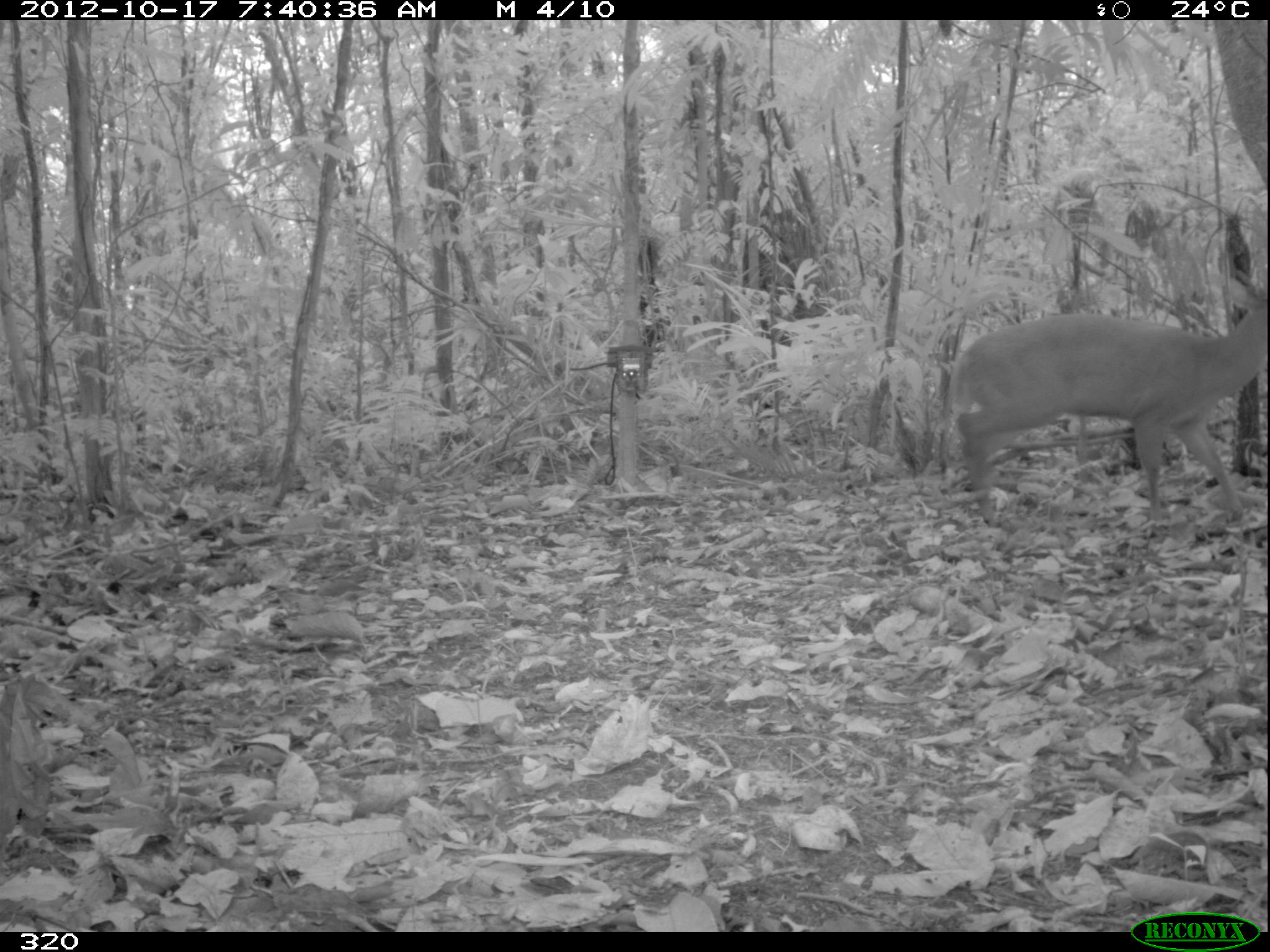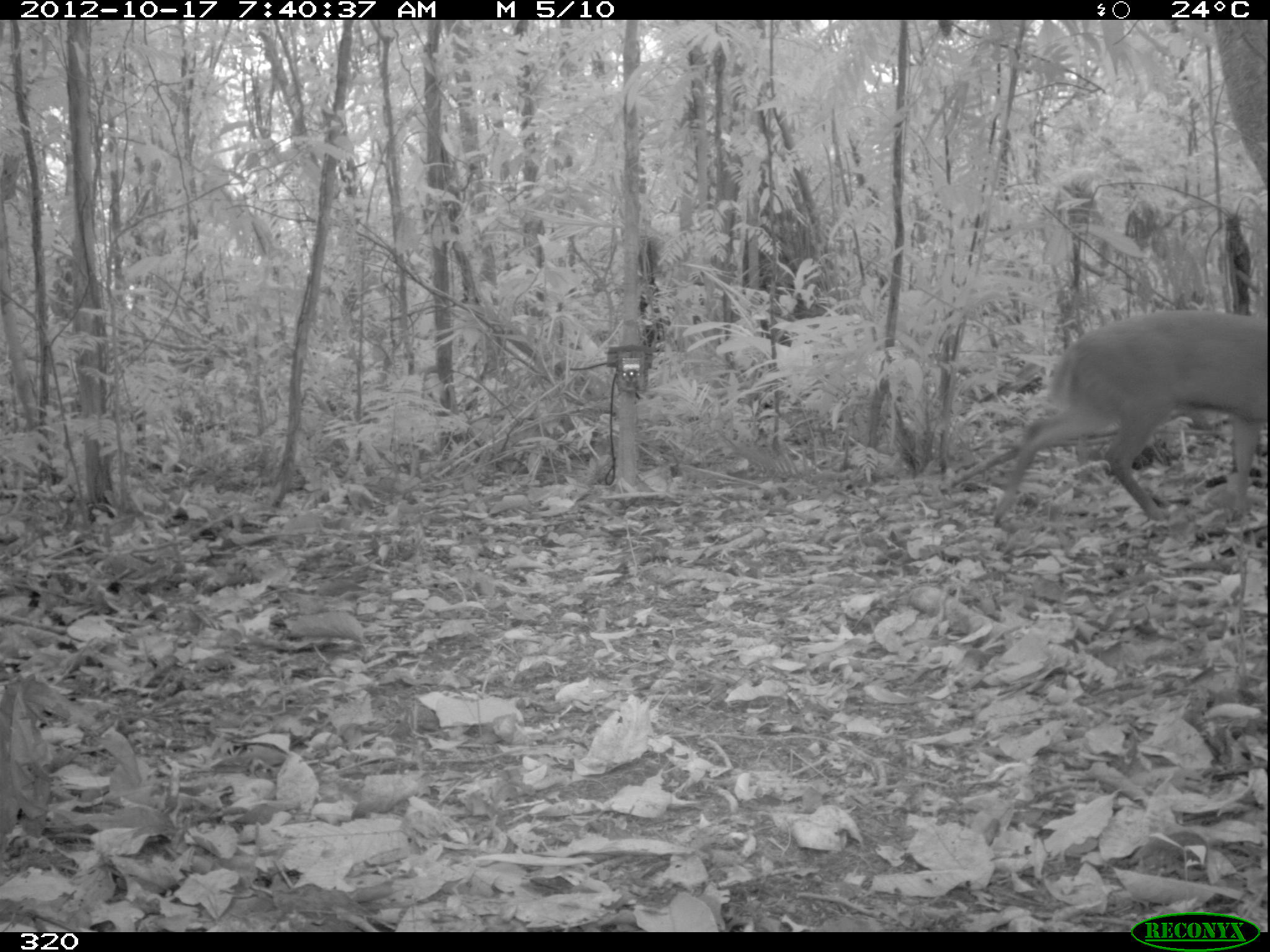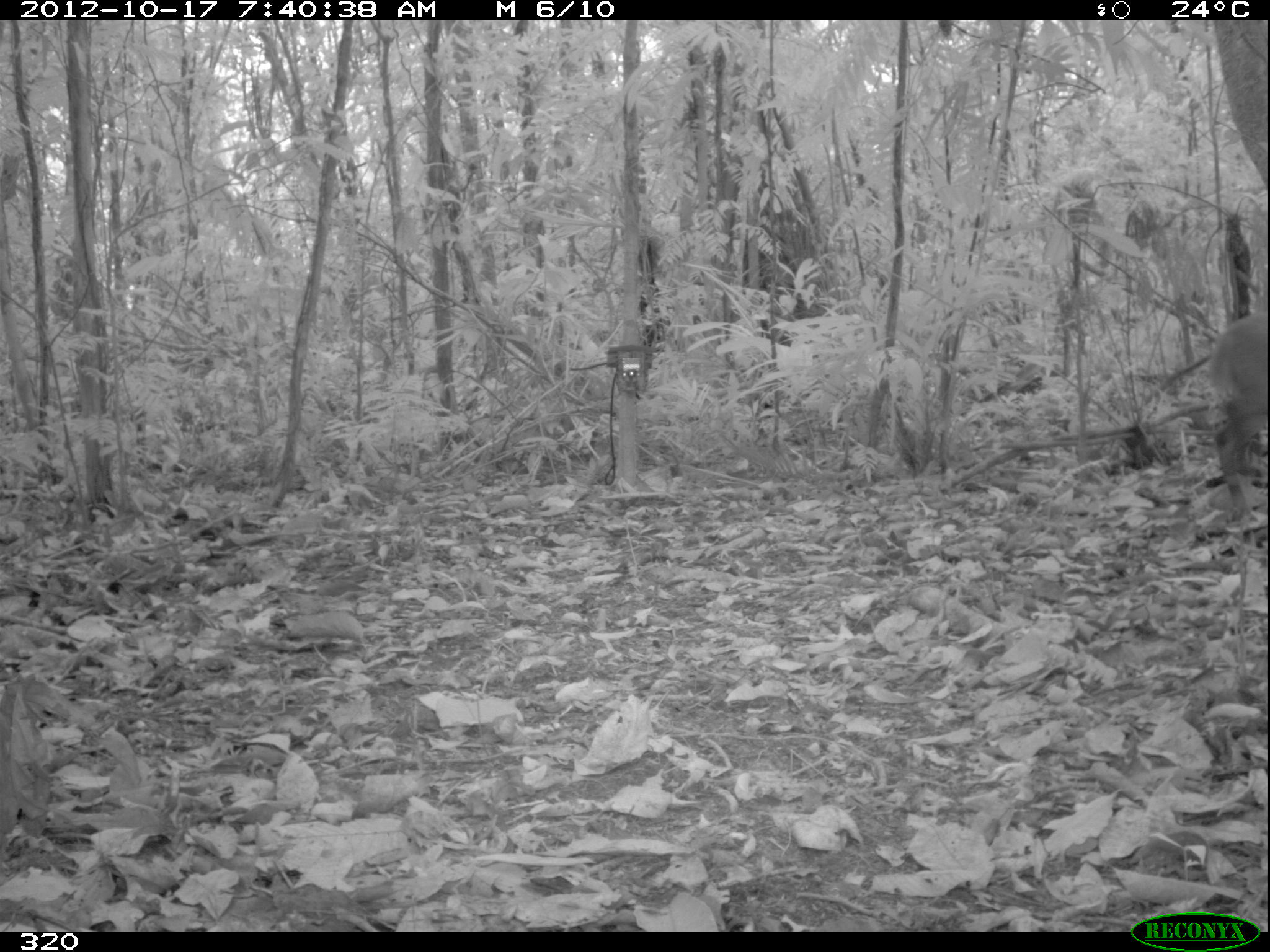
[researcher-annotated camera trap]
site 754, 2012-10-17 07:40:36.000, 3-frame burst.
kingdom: Animalia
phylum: Chordata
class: Mammalia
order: Artiodactyla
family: Cervidae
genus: Mazama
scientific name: Mazama americana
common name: red brocket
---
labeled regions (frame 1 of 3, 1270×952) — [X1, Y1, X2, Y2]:
mazama americana: [948, 273, 1270, 531]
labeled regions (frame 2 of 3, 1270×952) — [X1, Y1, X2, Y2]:
mazama americana: [990, 307, 1270, 529]